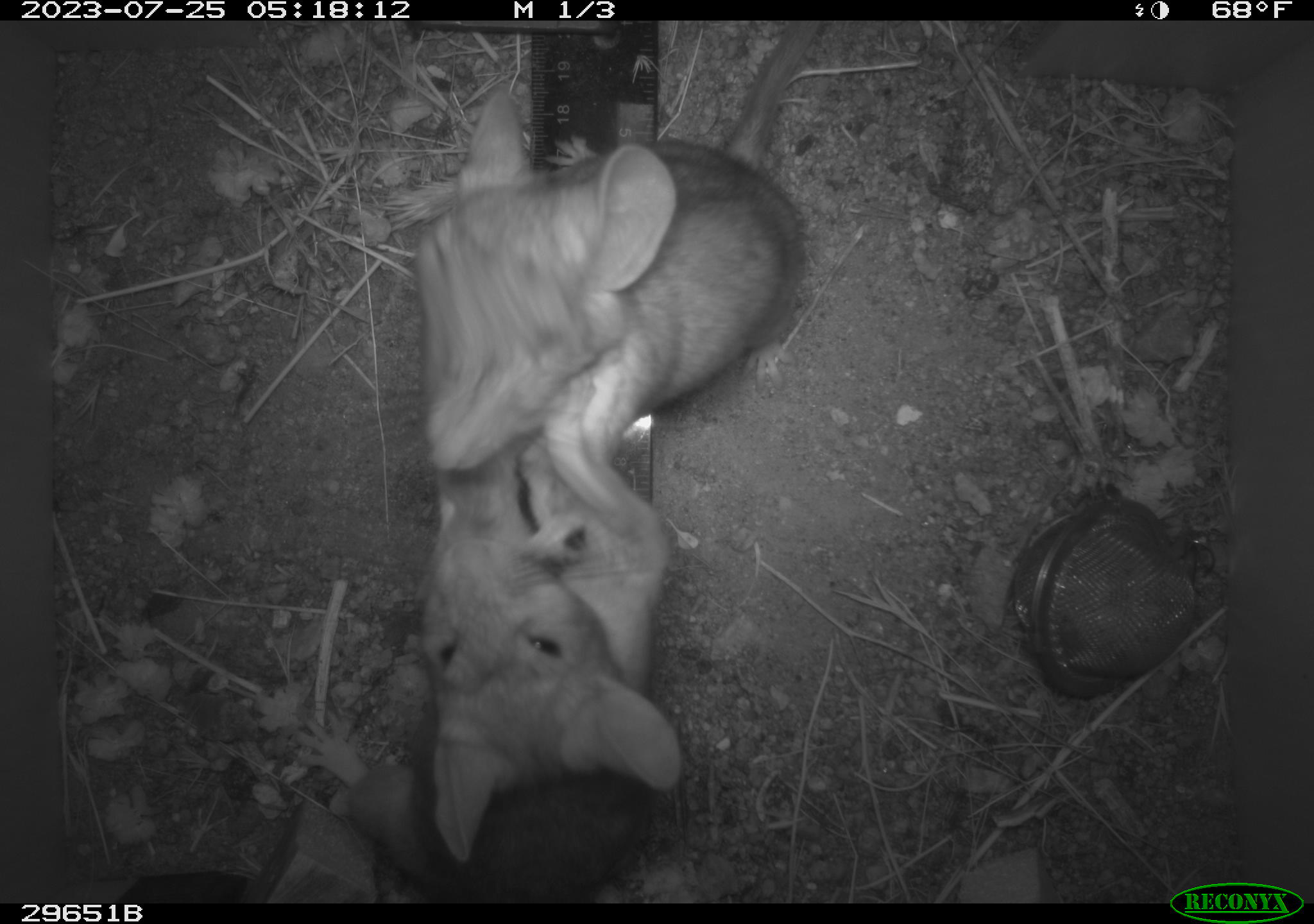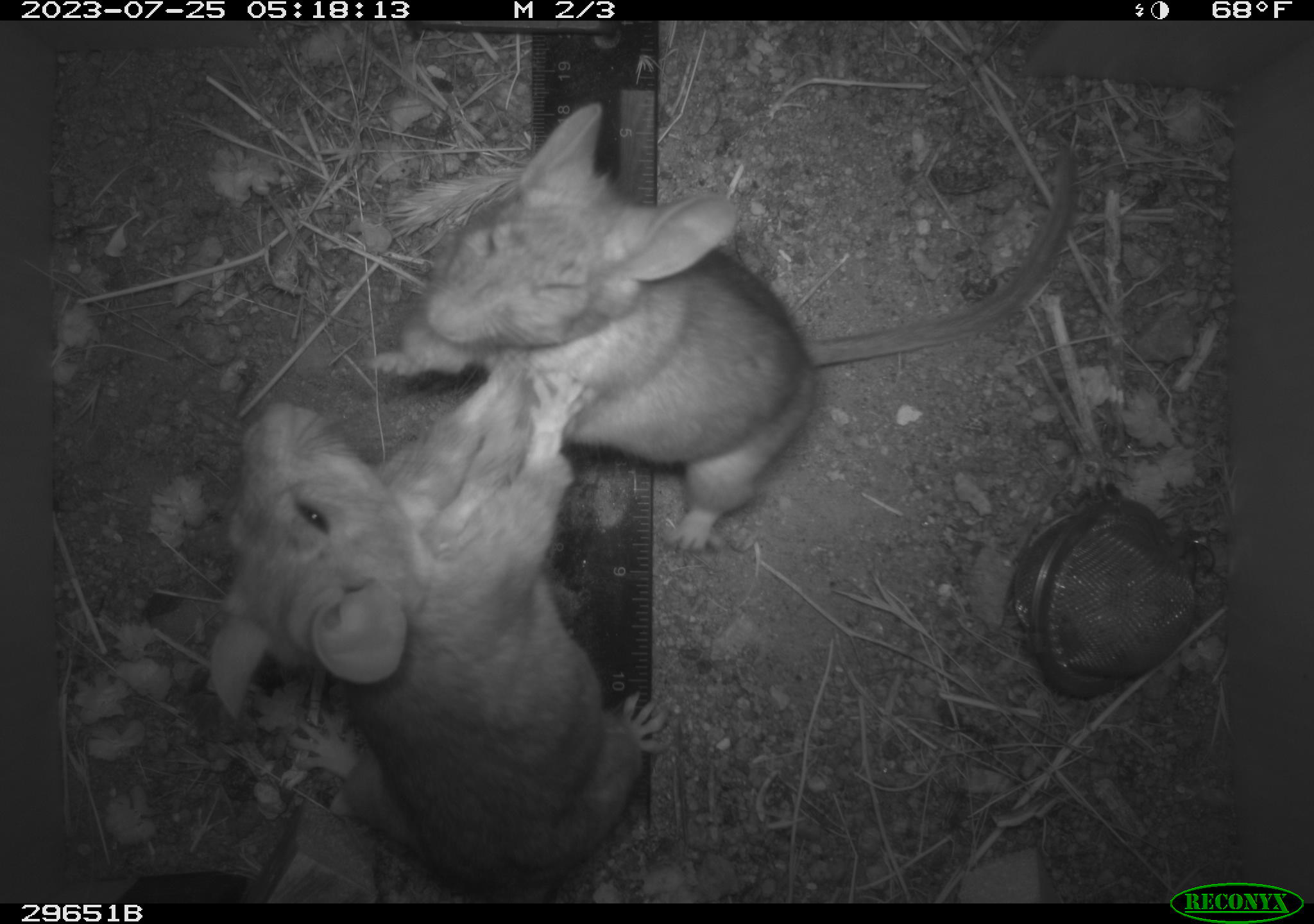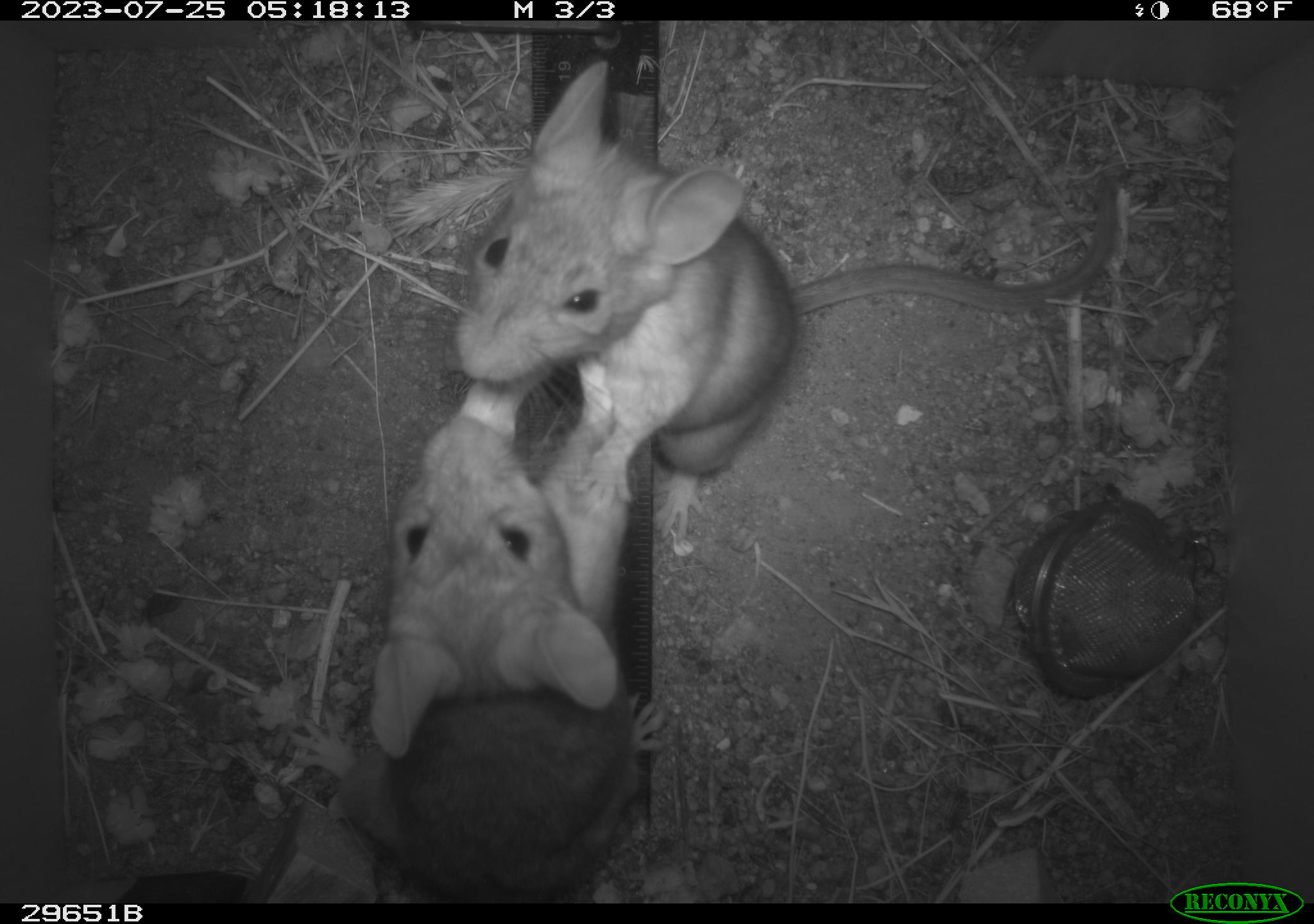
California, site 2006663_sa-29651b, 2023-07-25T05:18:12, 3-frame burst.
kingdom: Animalia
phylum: Chordata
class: Mammalia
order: Rodentia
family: Cricetidae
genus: Neotoma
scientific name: Neotoma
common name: pack rat or woodrat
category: neotoma species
Neotoma species (pack rat or woodrat) (Neotoma).